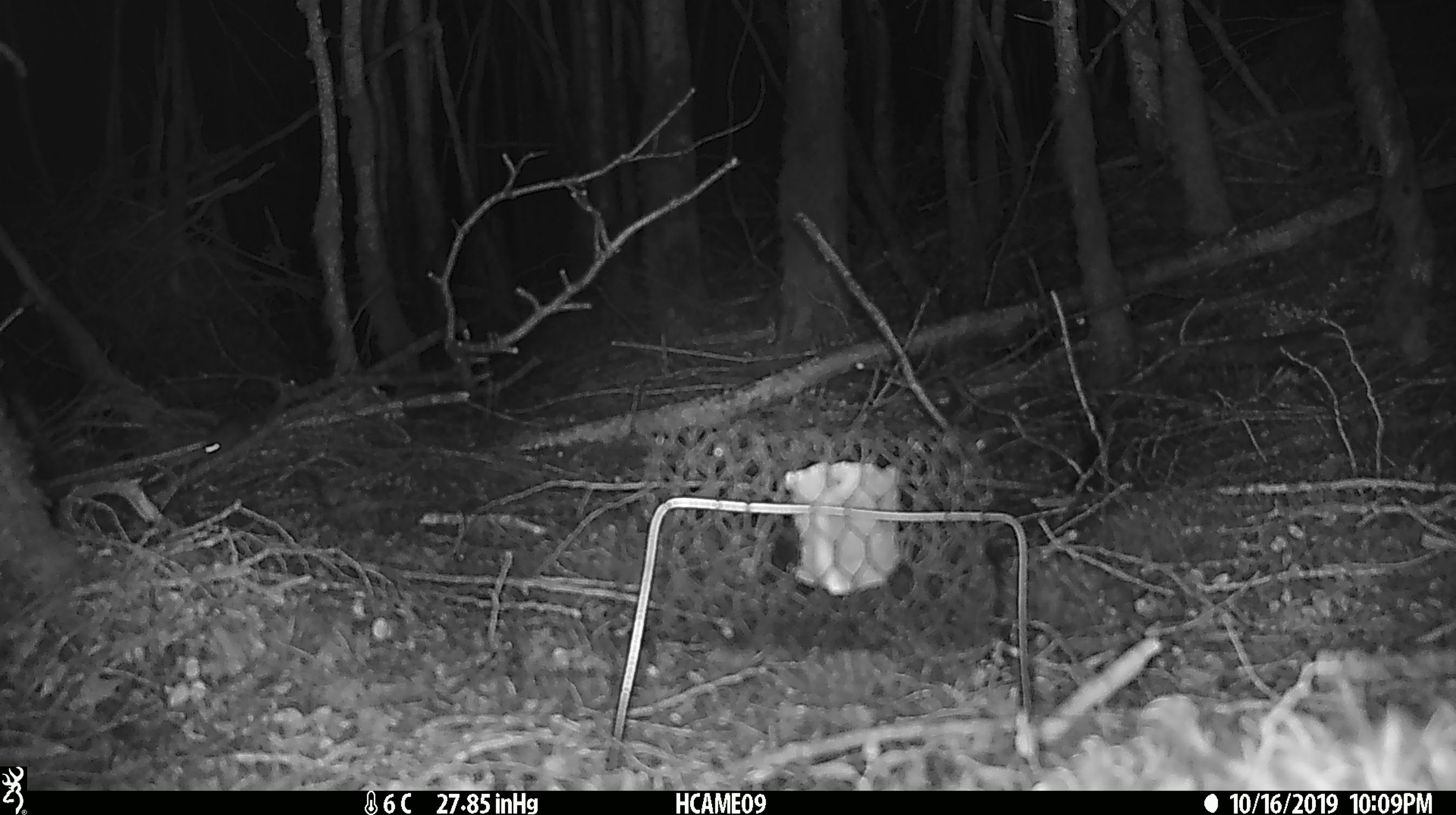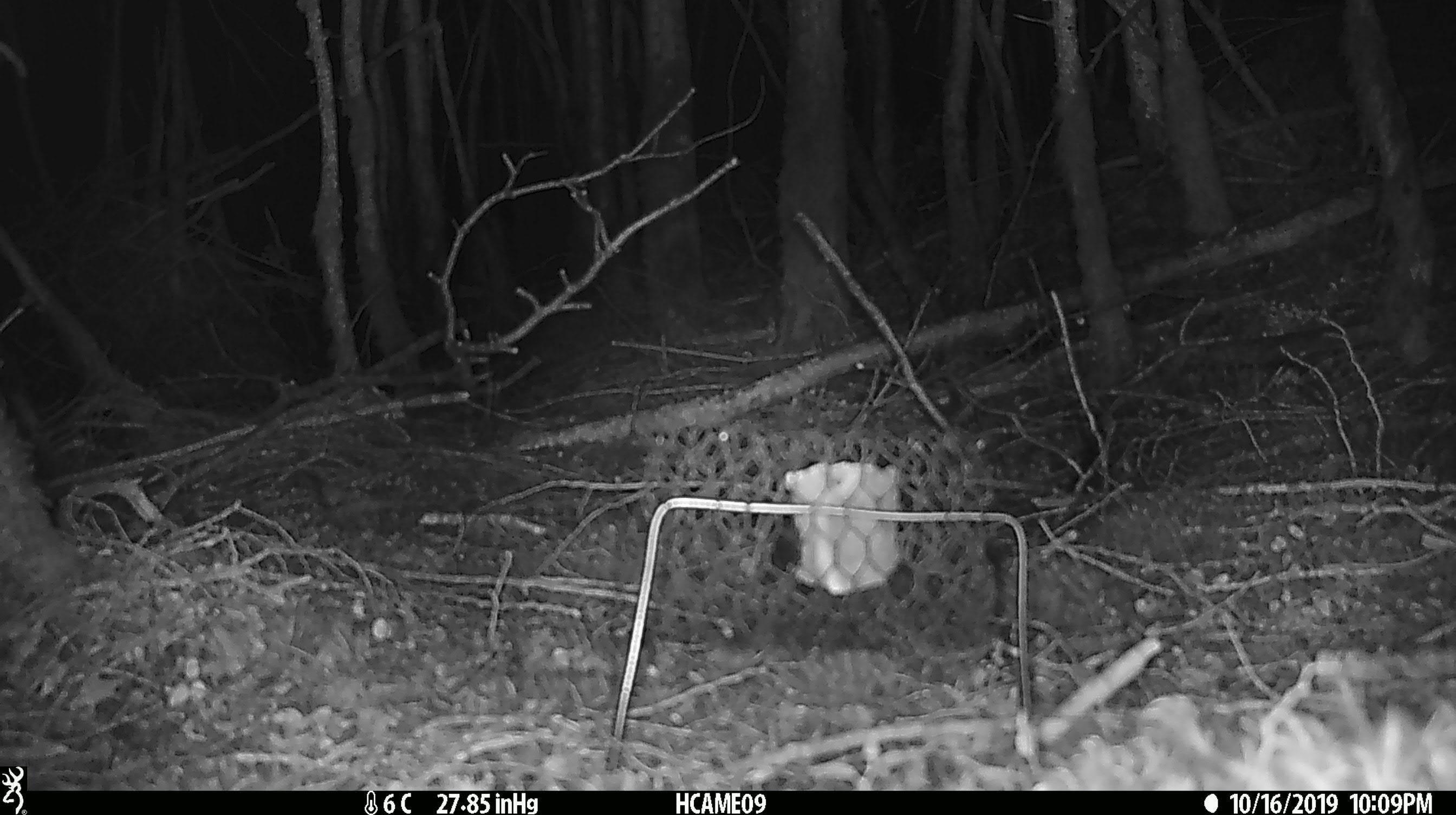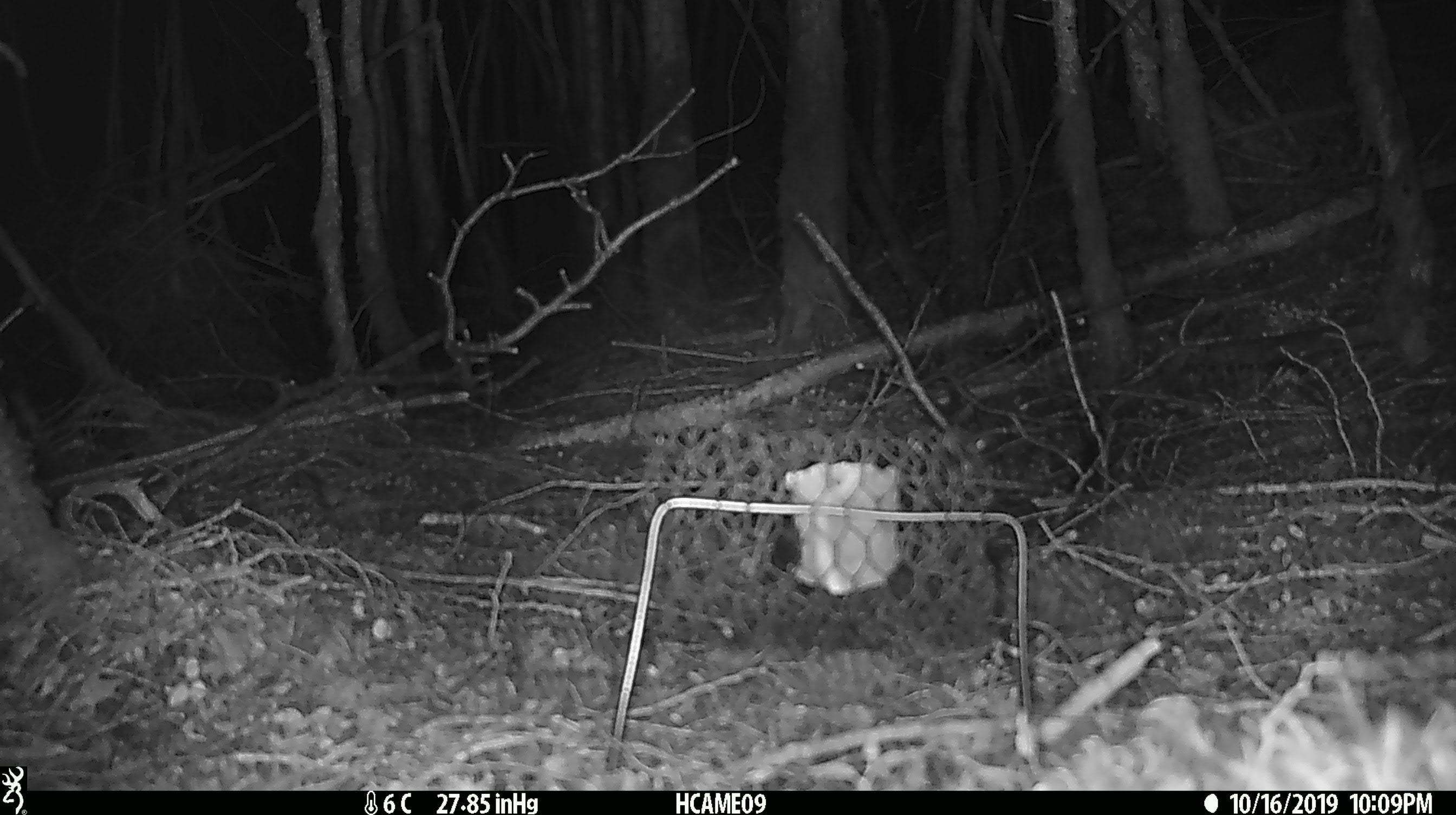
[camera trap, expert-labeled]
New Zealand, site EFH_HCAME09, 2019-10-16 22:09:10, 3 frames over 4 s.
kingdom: Animalia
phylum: Chordata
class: Mammalia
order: Rodentia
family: Muridae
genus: Mus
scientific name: Mus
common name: mouse